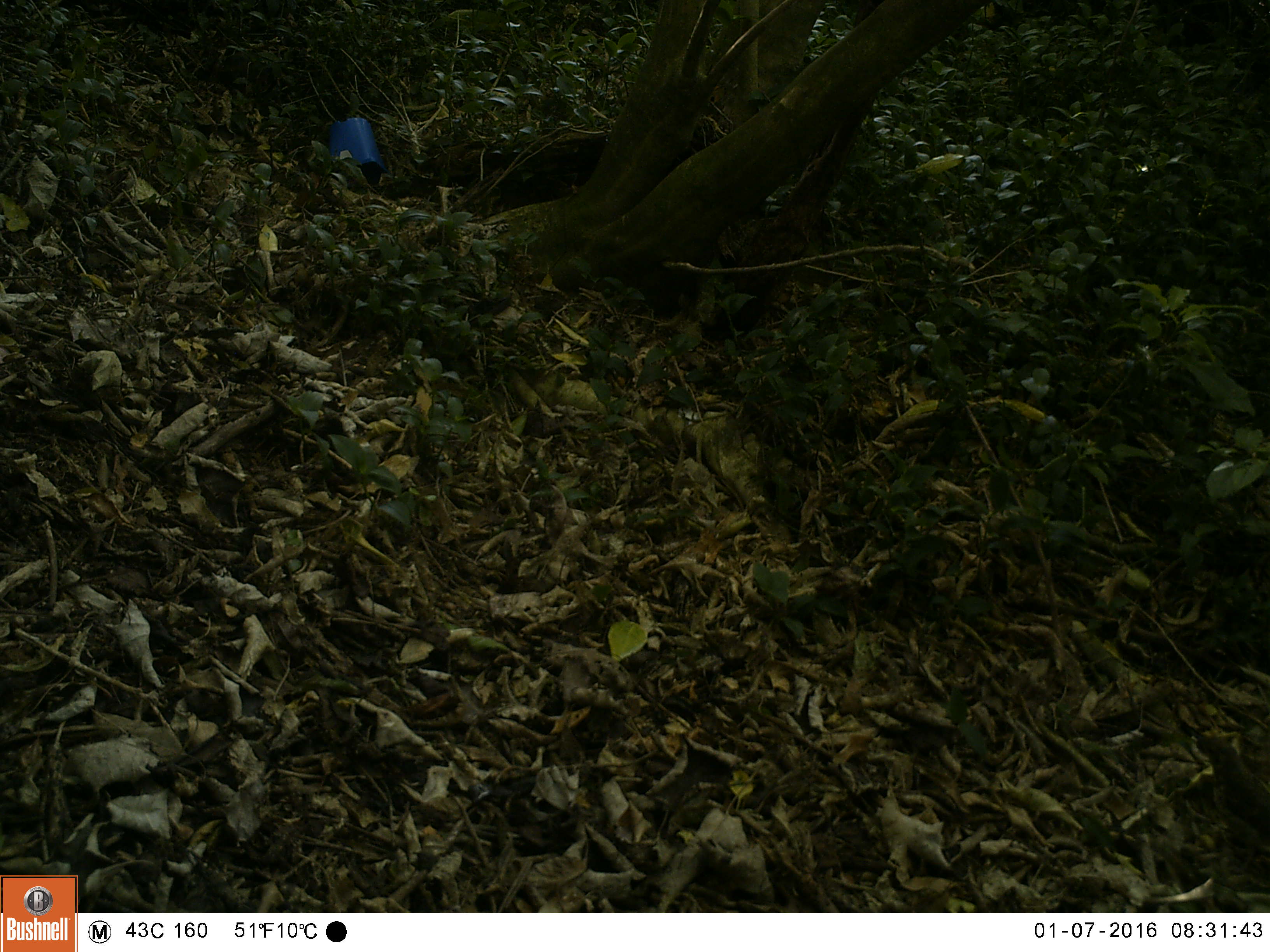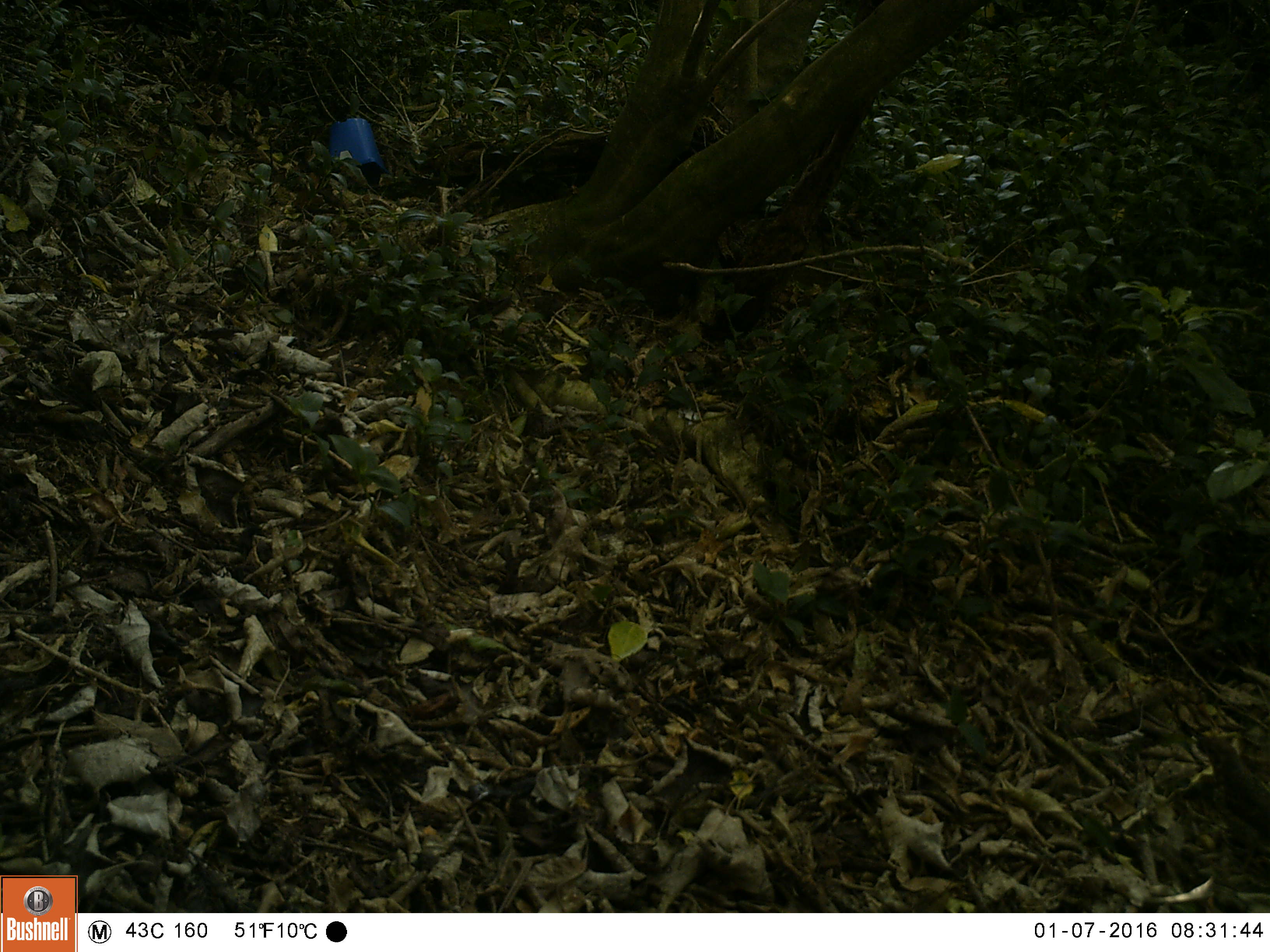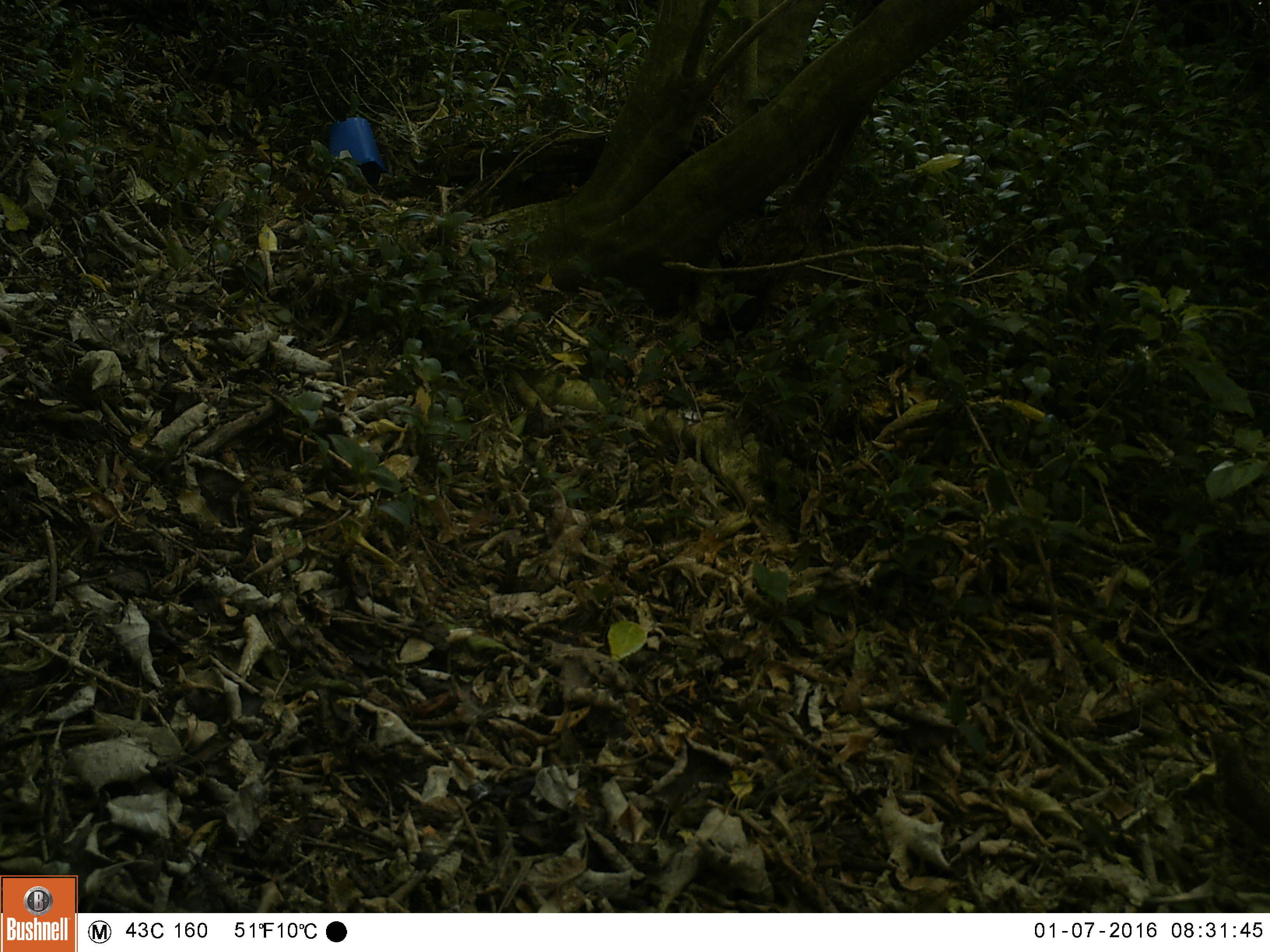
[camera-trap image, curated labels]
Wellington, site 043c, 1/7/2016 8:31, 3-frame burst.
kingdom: Animalia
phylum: Chordata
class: Aves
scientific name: Aves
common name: bird